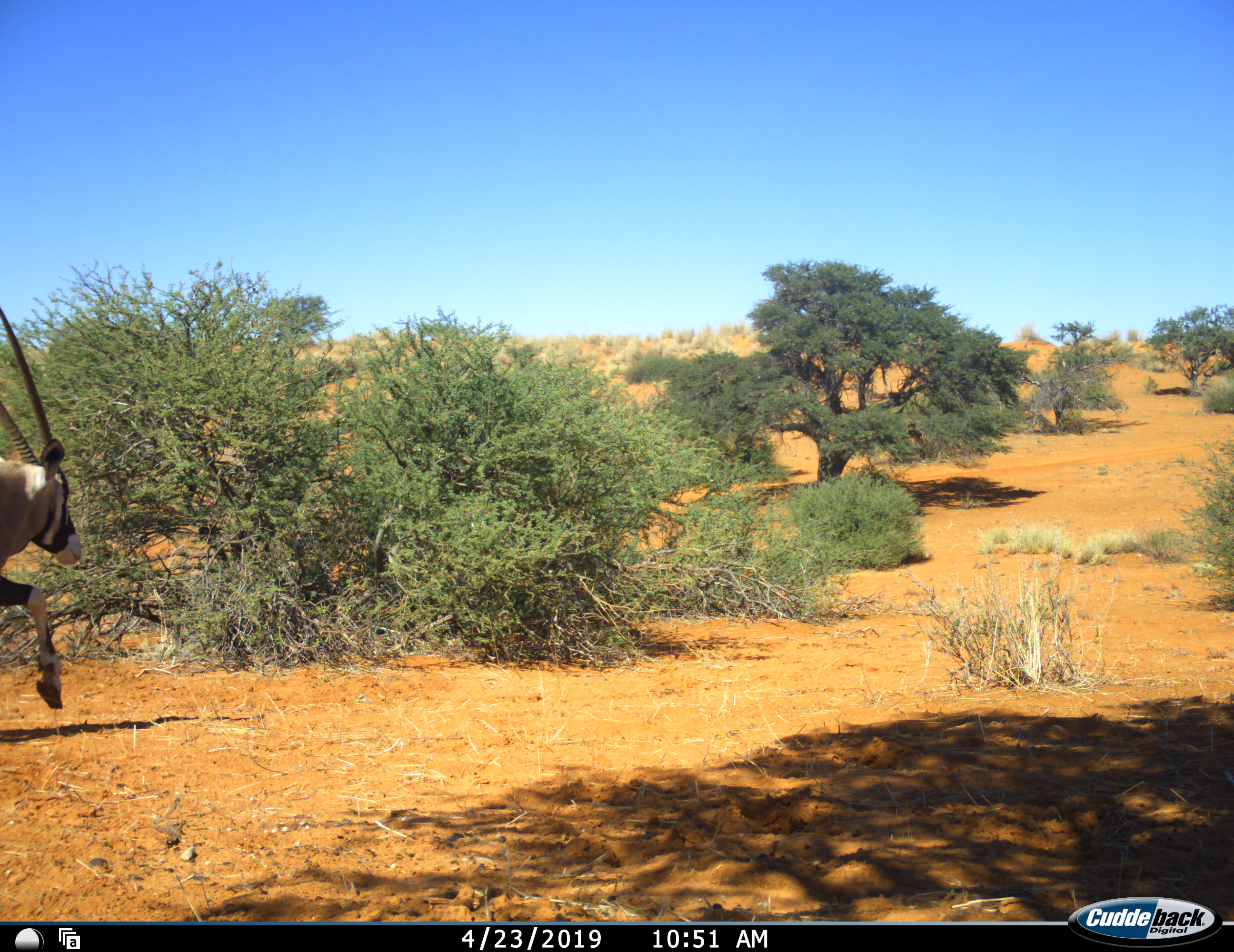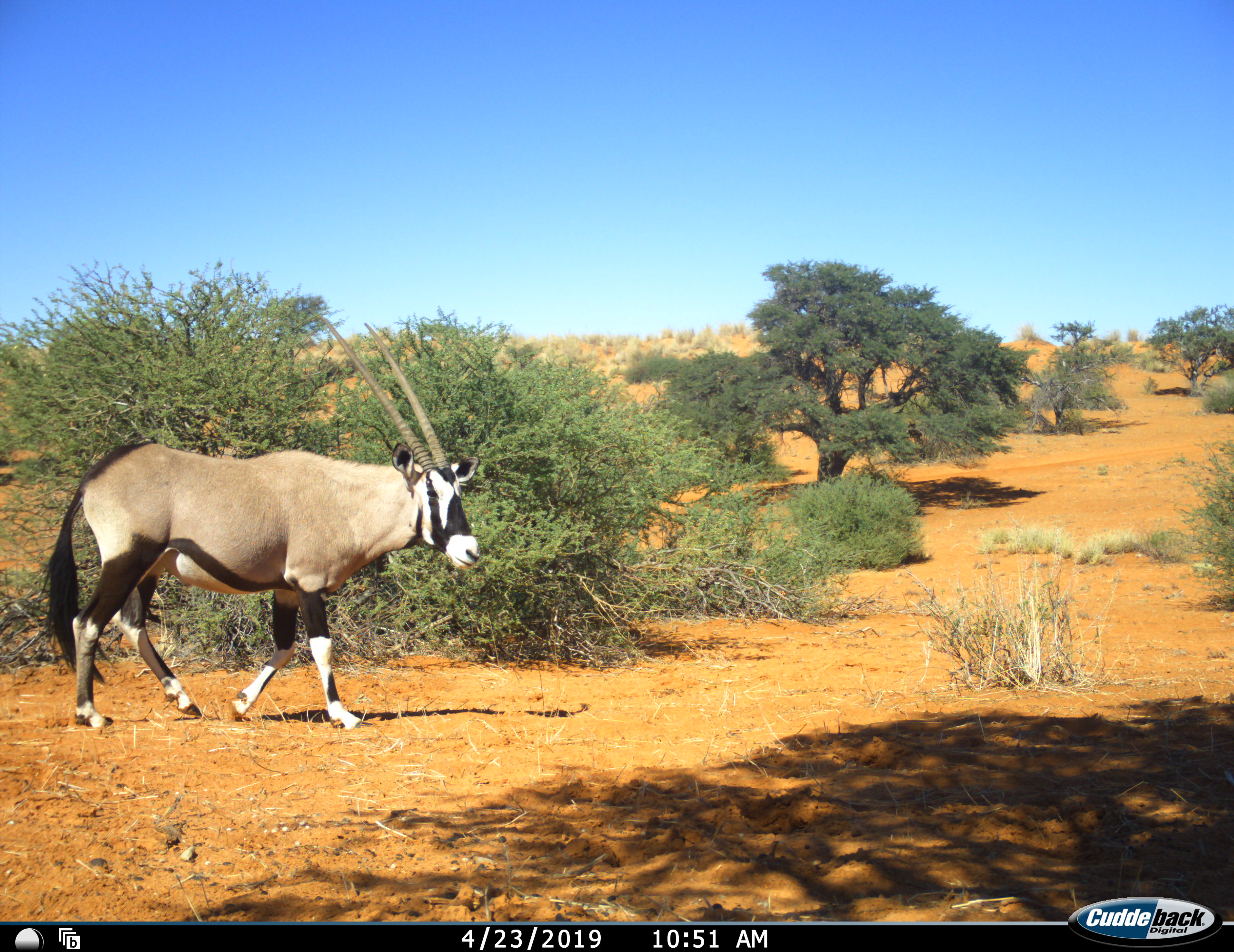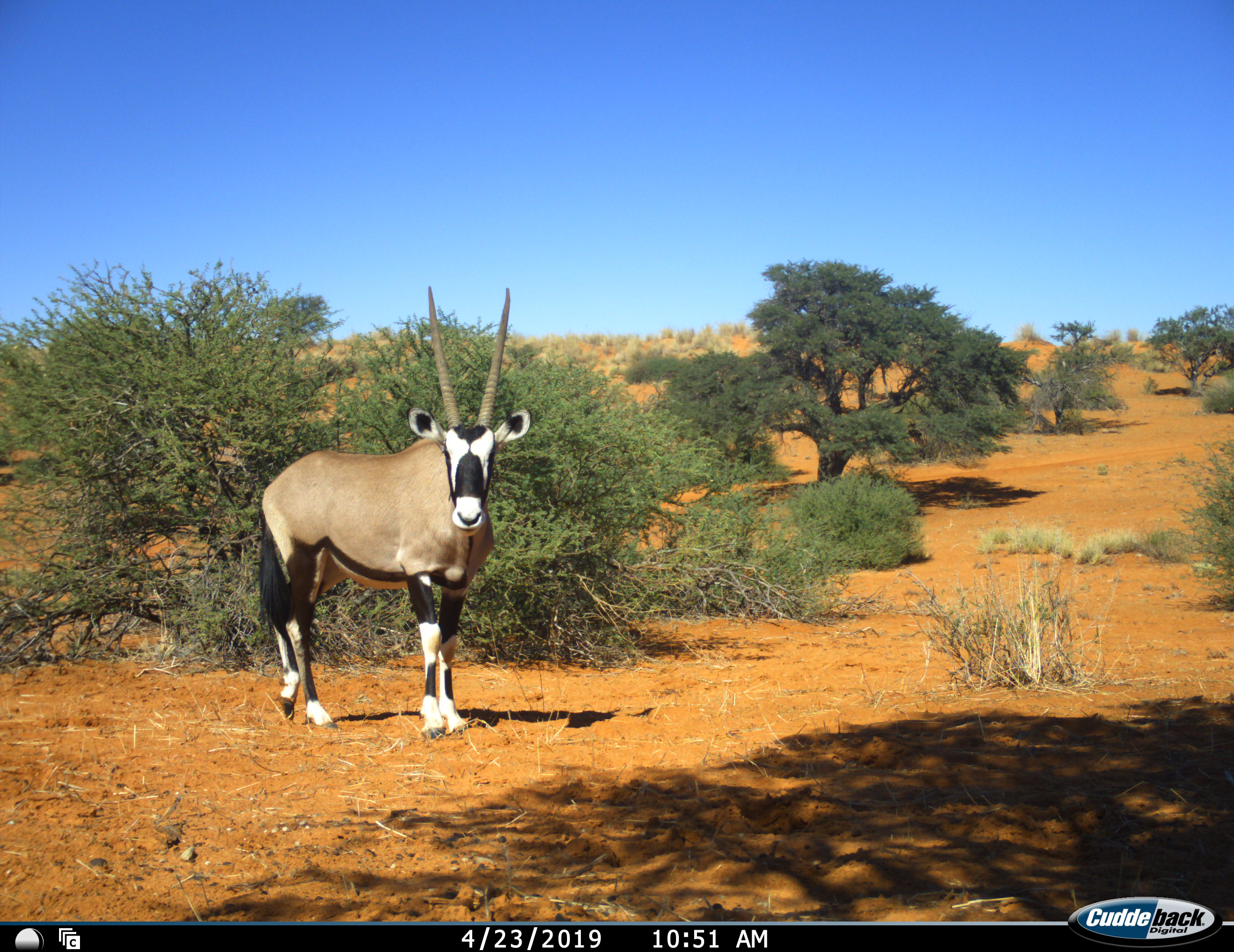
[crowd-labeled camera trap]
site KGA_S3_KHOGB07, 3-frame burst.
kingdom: Animalia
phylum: Chordata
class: Mammalia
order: Artiodactyla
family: Bovidae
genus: Oryx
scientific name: Oryx gazella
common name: gemsbok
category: oryx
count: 1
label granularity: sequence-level